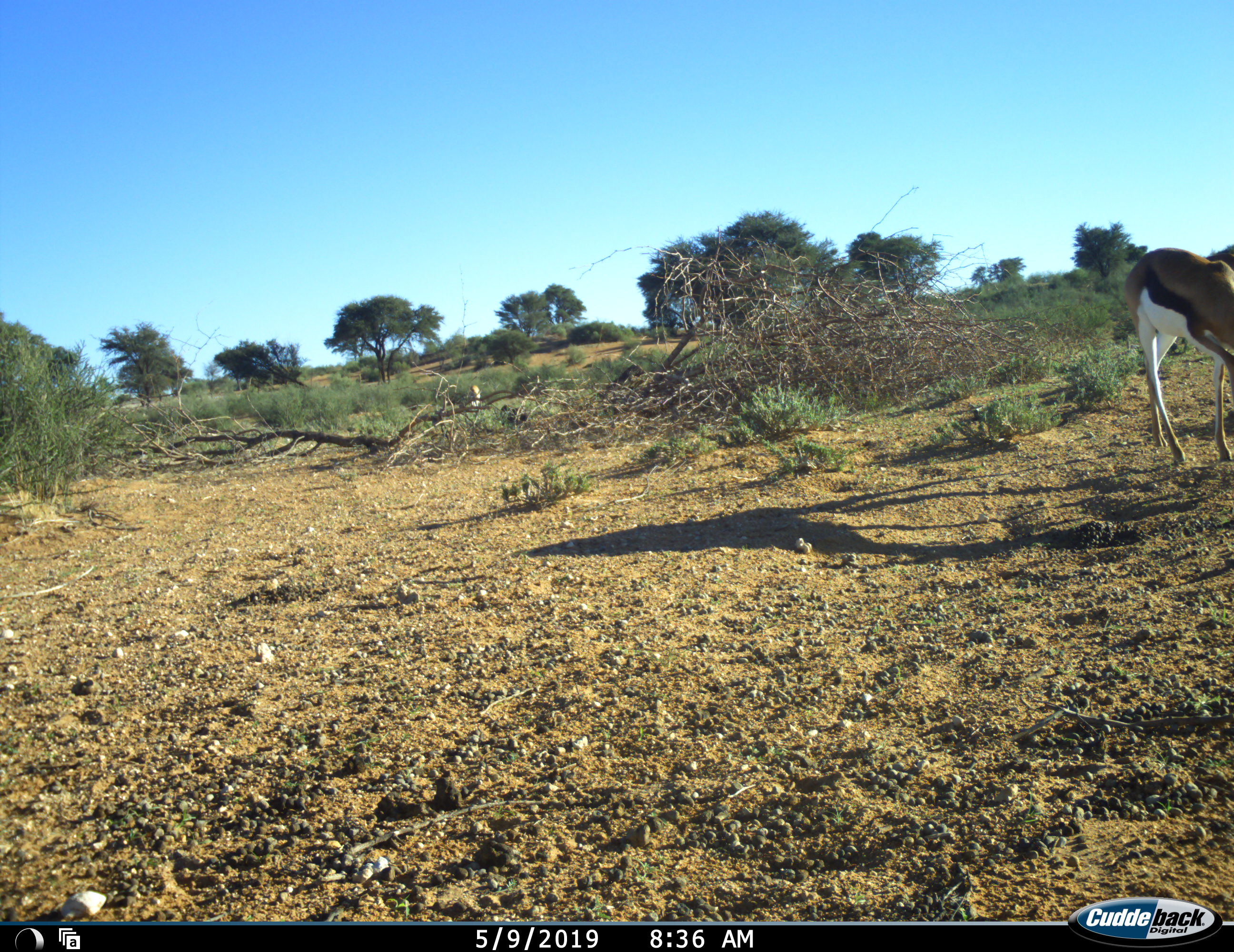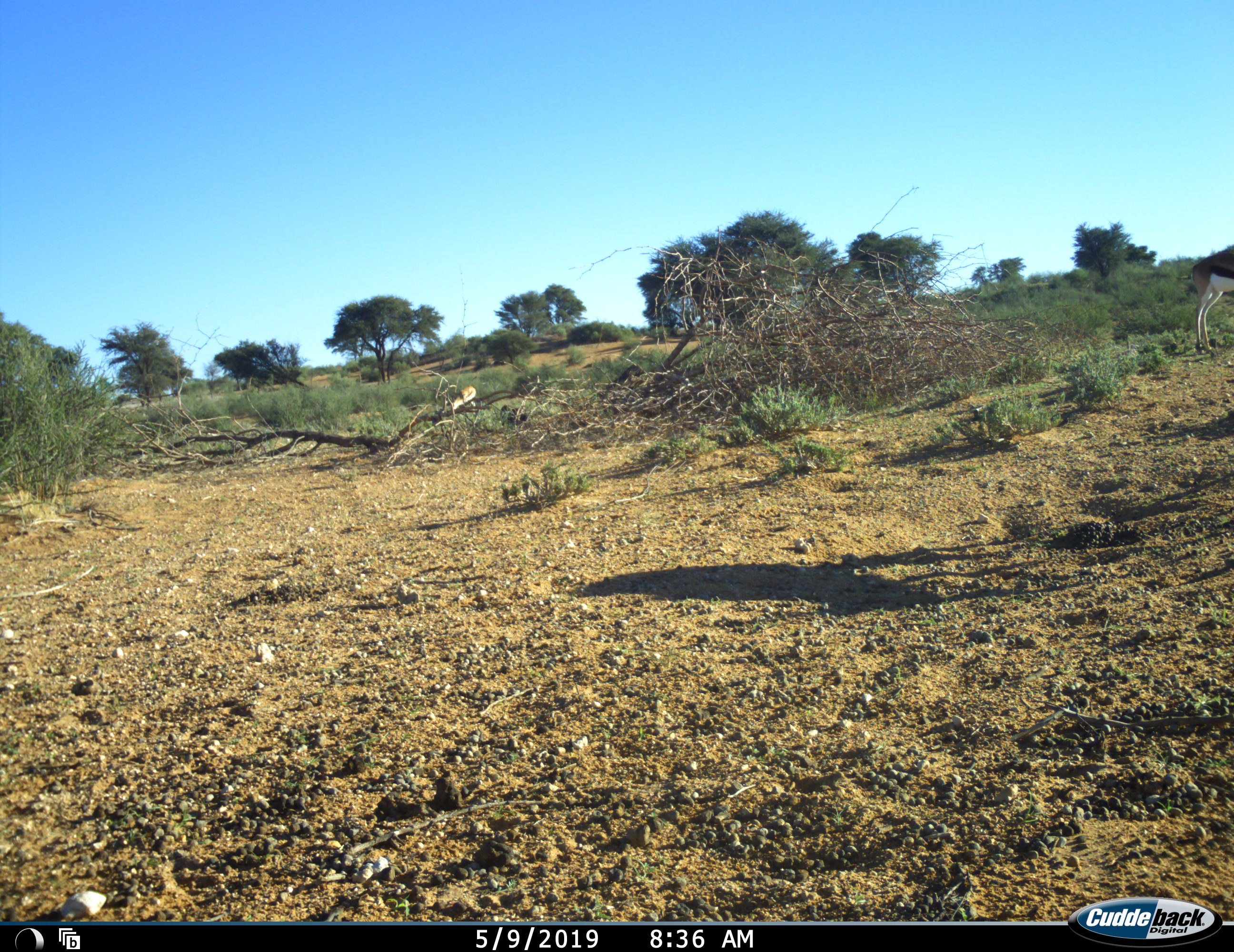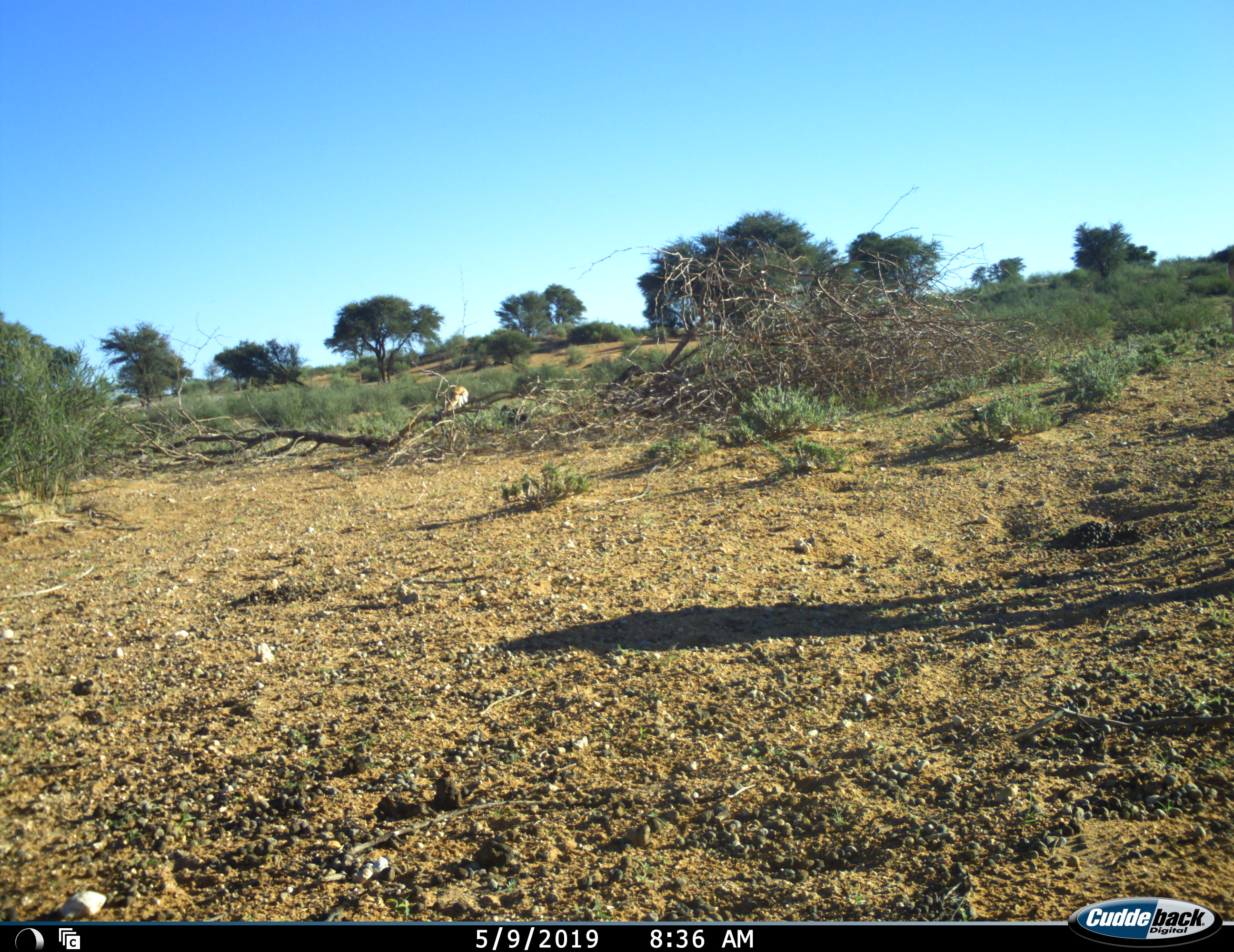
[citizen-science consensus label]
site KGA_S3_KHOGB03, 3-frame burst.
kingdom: Animalia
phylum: Chordata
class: Mammalia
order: Artiodactyla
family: Bovidae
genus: Antidorcas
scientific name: Antidorcas marsupialis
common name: springbok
Springbok (Antidorcas marsupialis), count 2. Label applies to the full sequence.